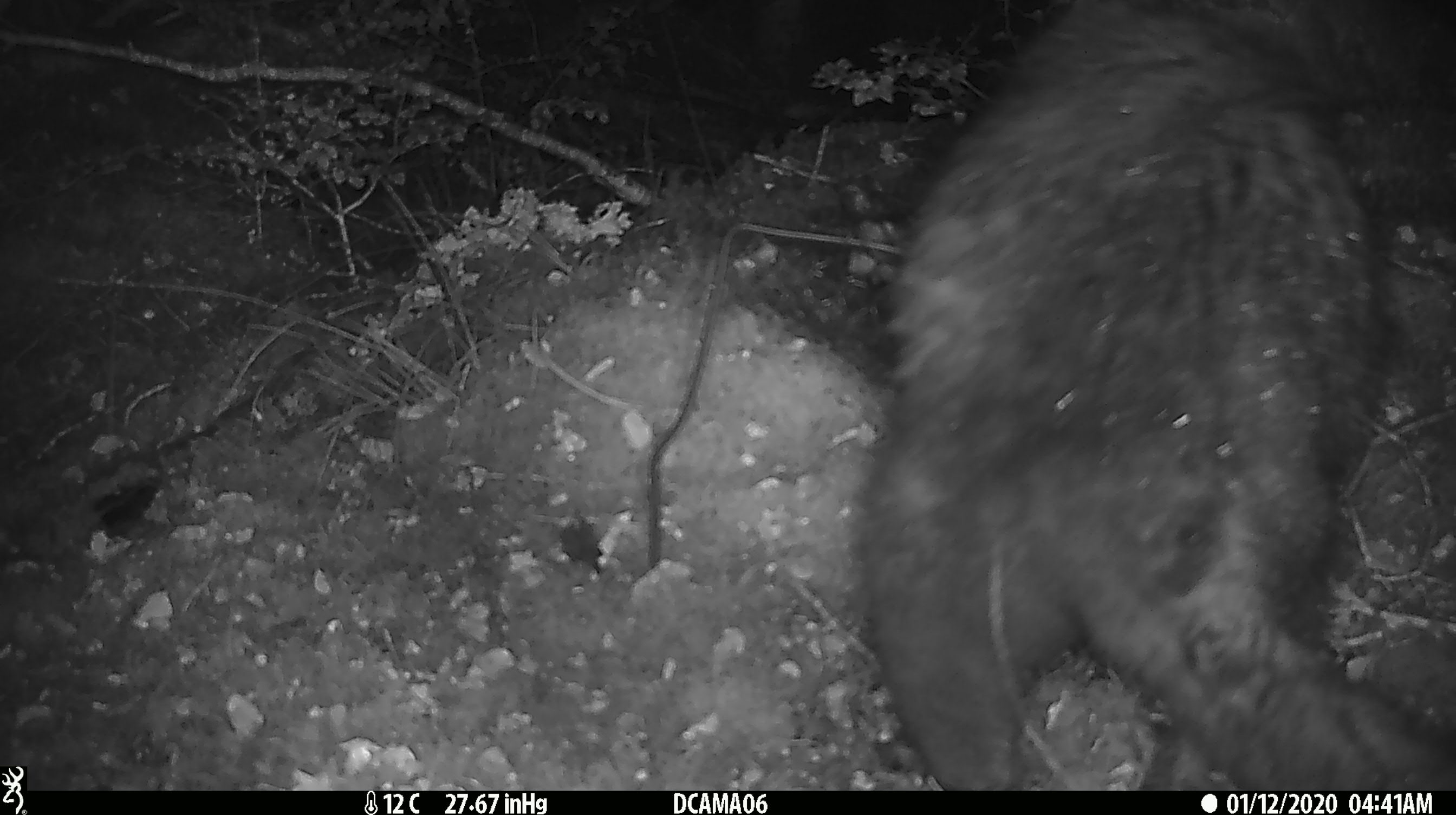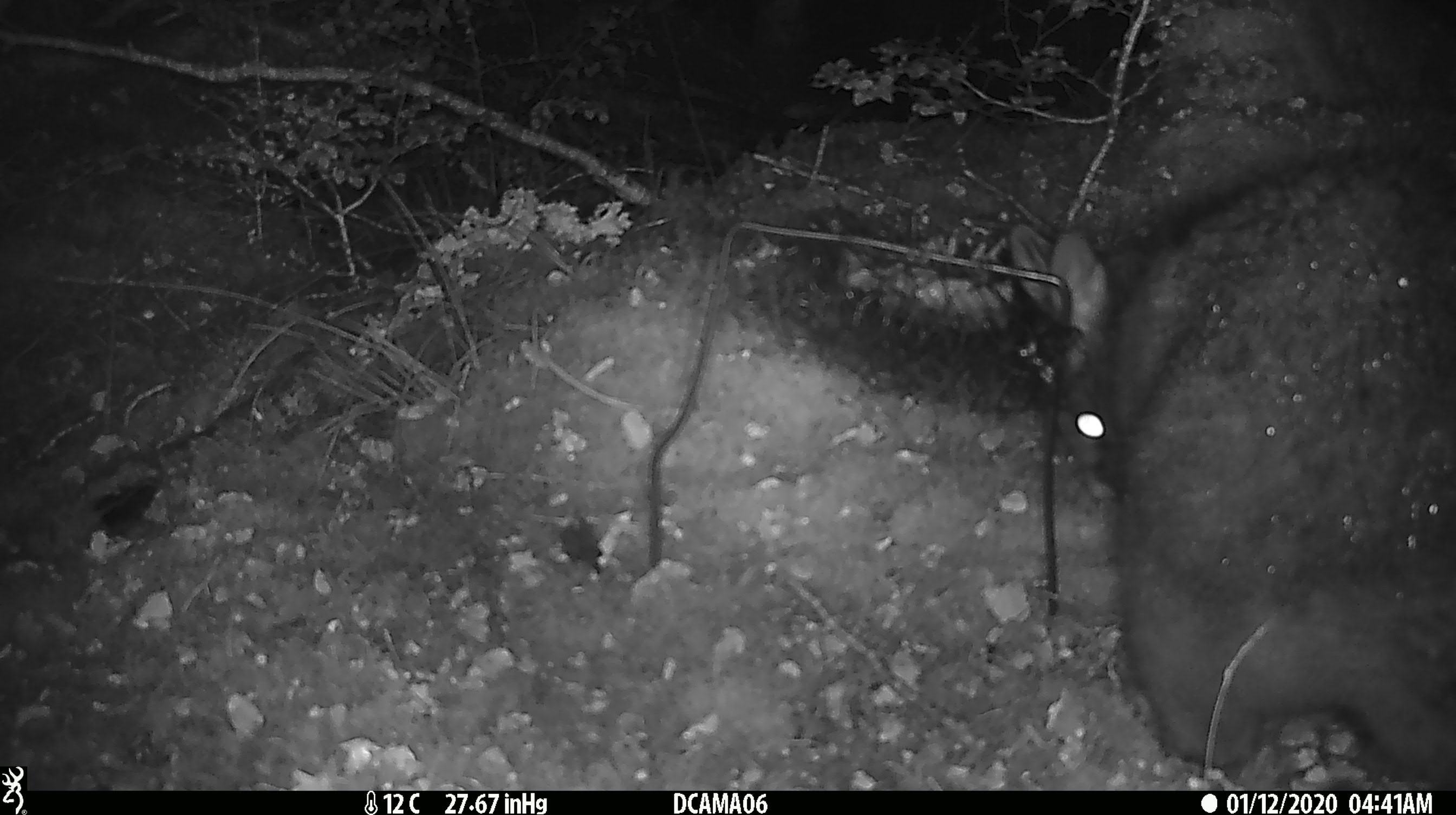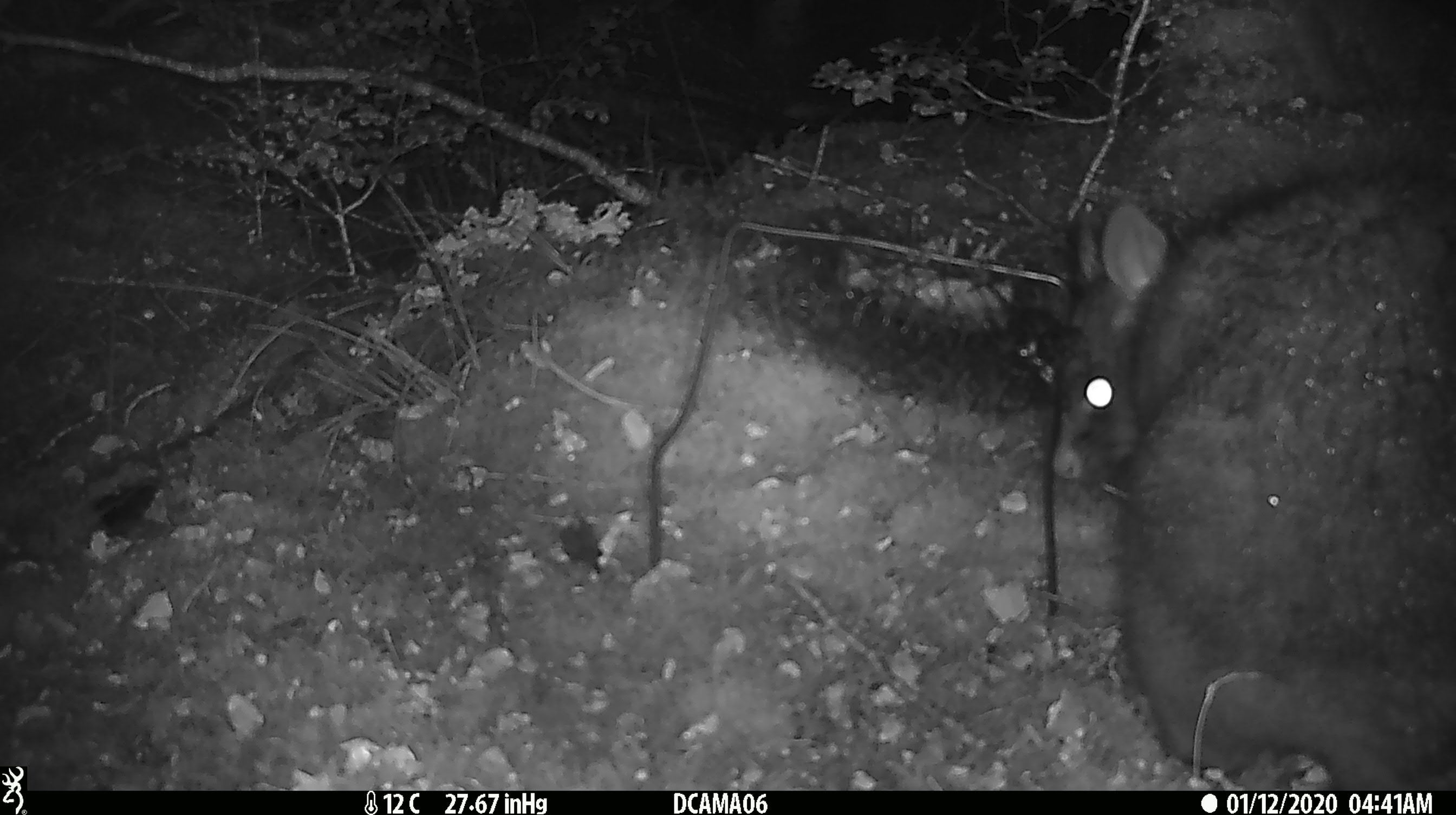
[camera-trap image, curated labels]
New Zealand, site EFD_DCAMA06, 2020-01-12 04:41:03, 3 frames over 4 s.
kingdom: Animalia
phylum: Chordata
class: Mammalia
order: Diprotodontia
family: Phalangeridae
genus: Trichosurus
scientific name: Trichosurus vulpecula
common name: common brushtail possum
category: possum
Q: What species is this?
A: Possum (common brushtail possum) (Trichosurus vulpecula).